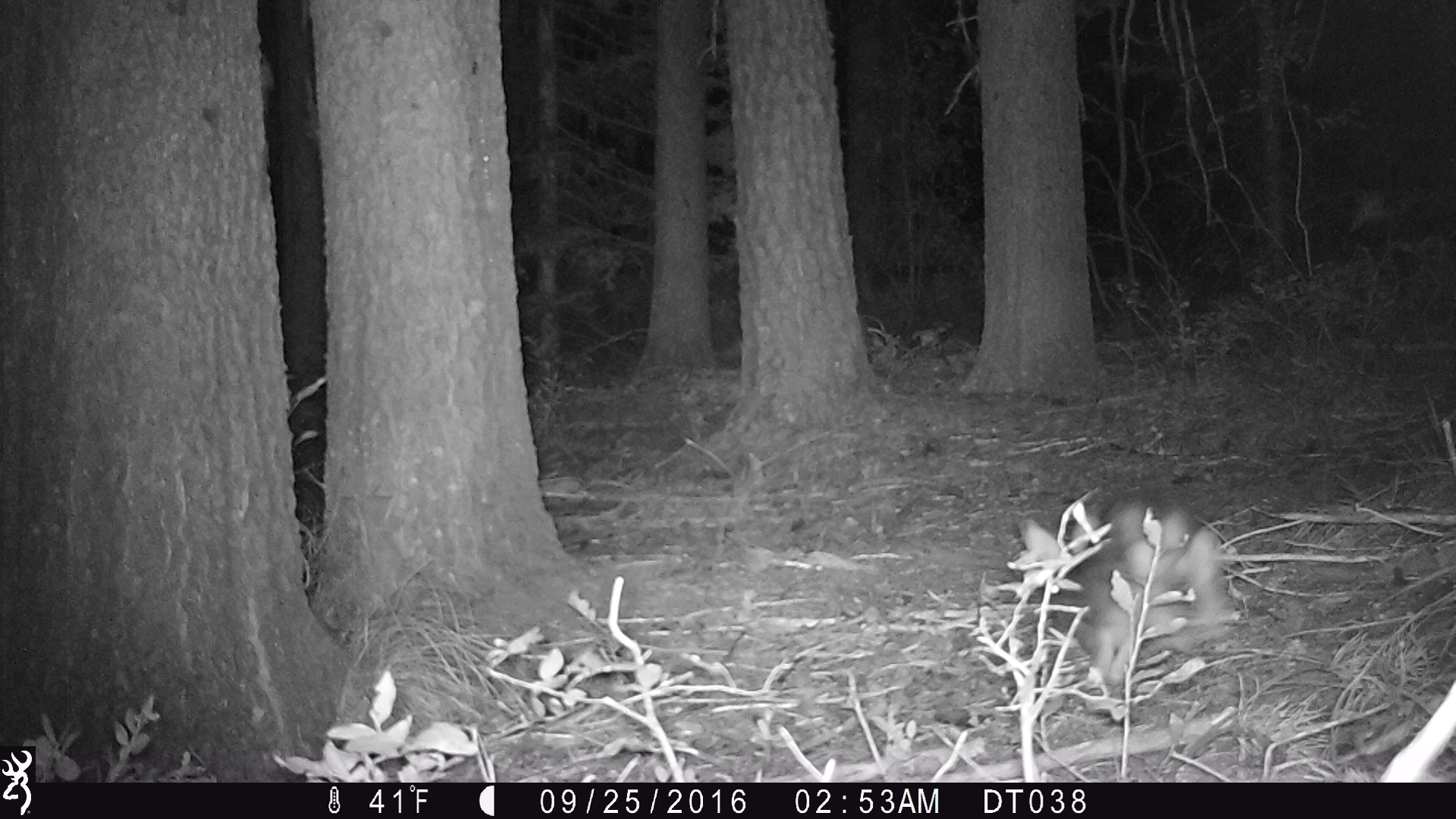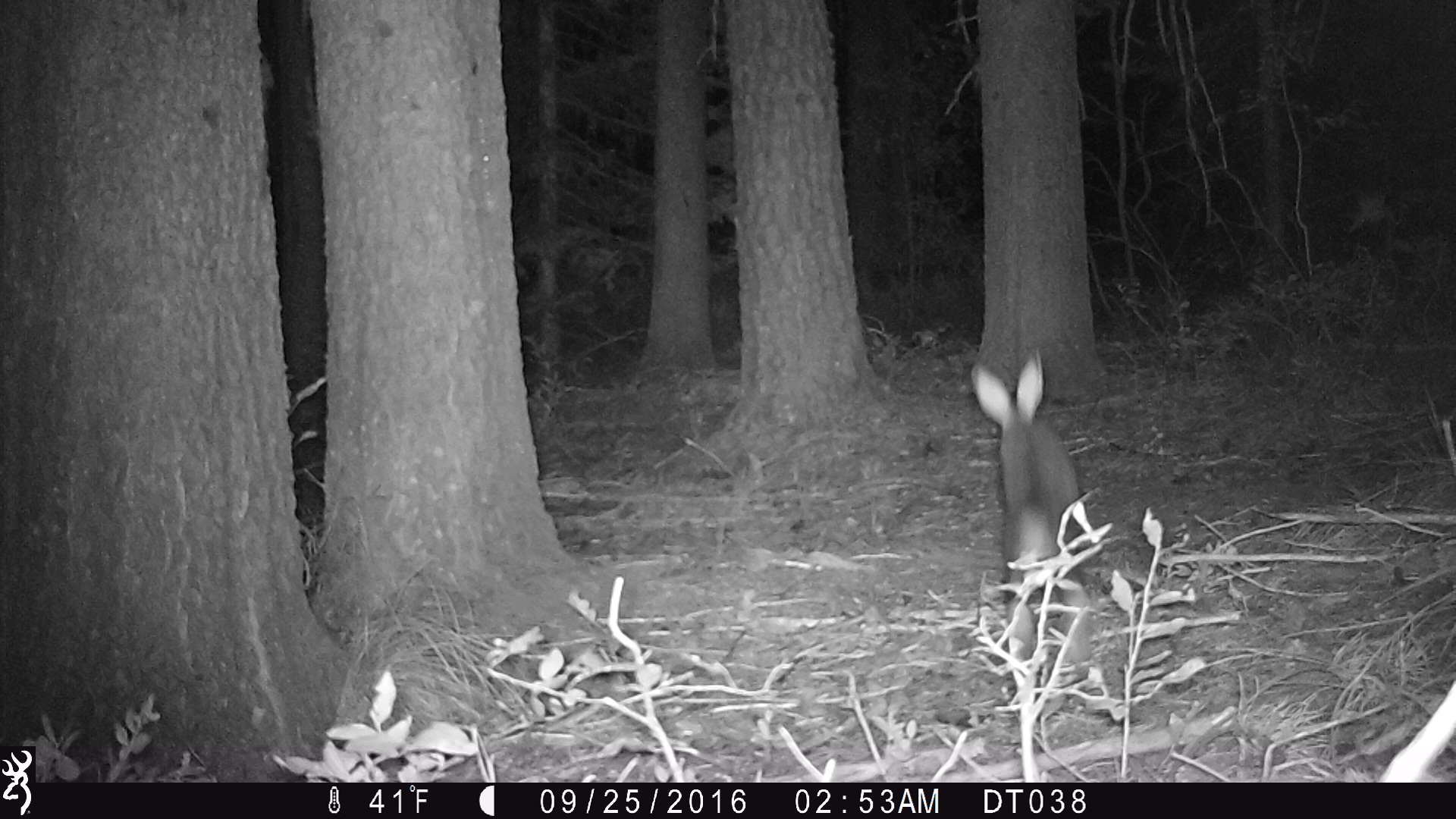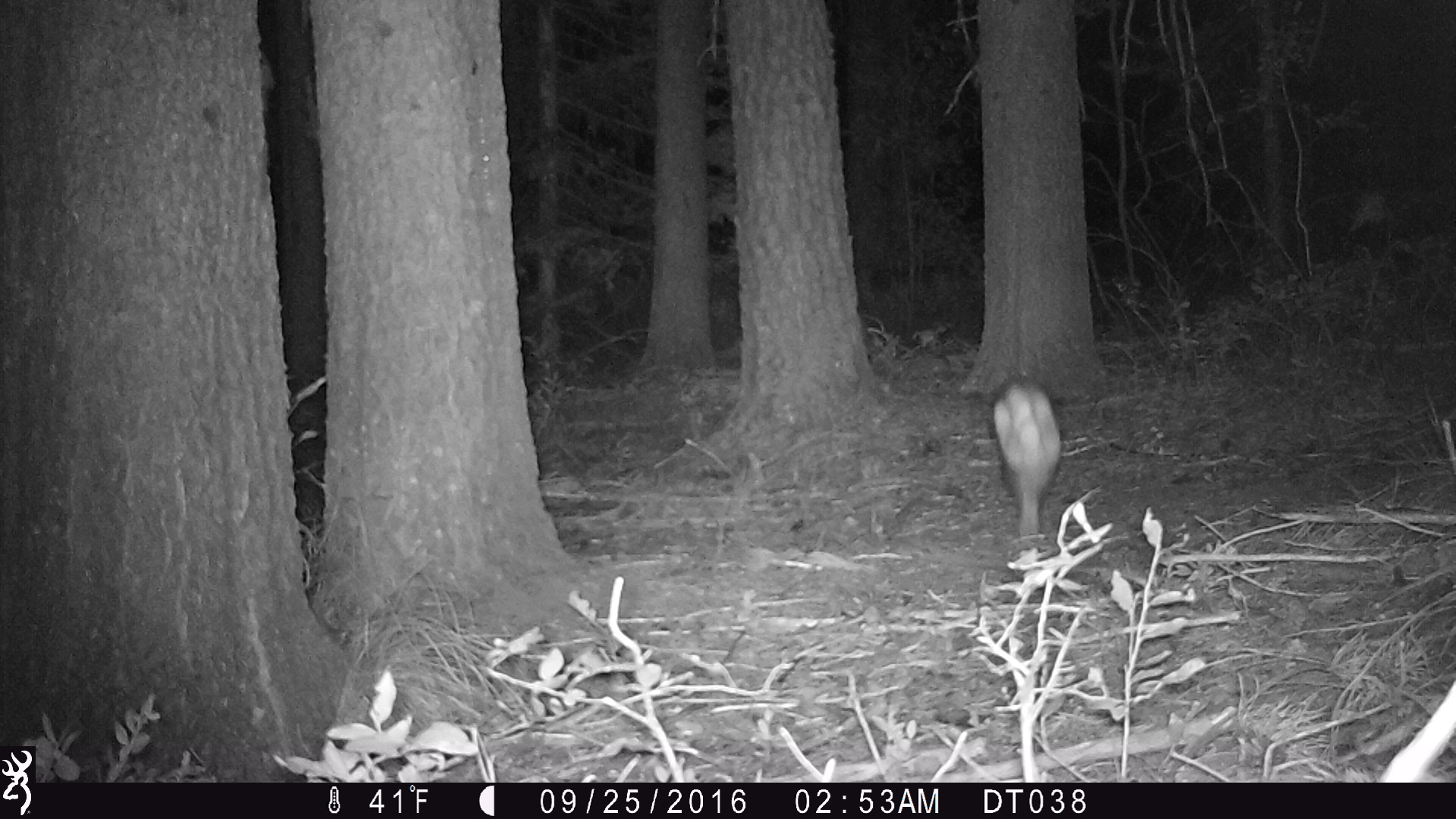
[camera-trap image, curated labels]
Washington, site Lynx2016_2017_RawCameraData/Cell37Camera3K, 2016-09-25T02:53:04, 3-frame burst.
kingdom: Animalia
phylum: Chordata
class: Mammalia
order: Lagomorpha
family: Leporidae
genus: Lepus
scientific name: Lepus americanus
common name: snowshoe hare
Lepus americanus (snowshoe hare). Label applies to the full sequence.